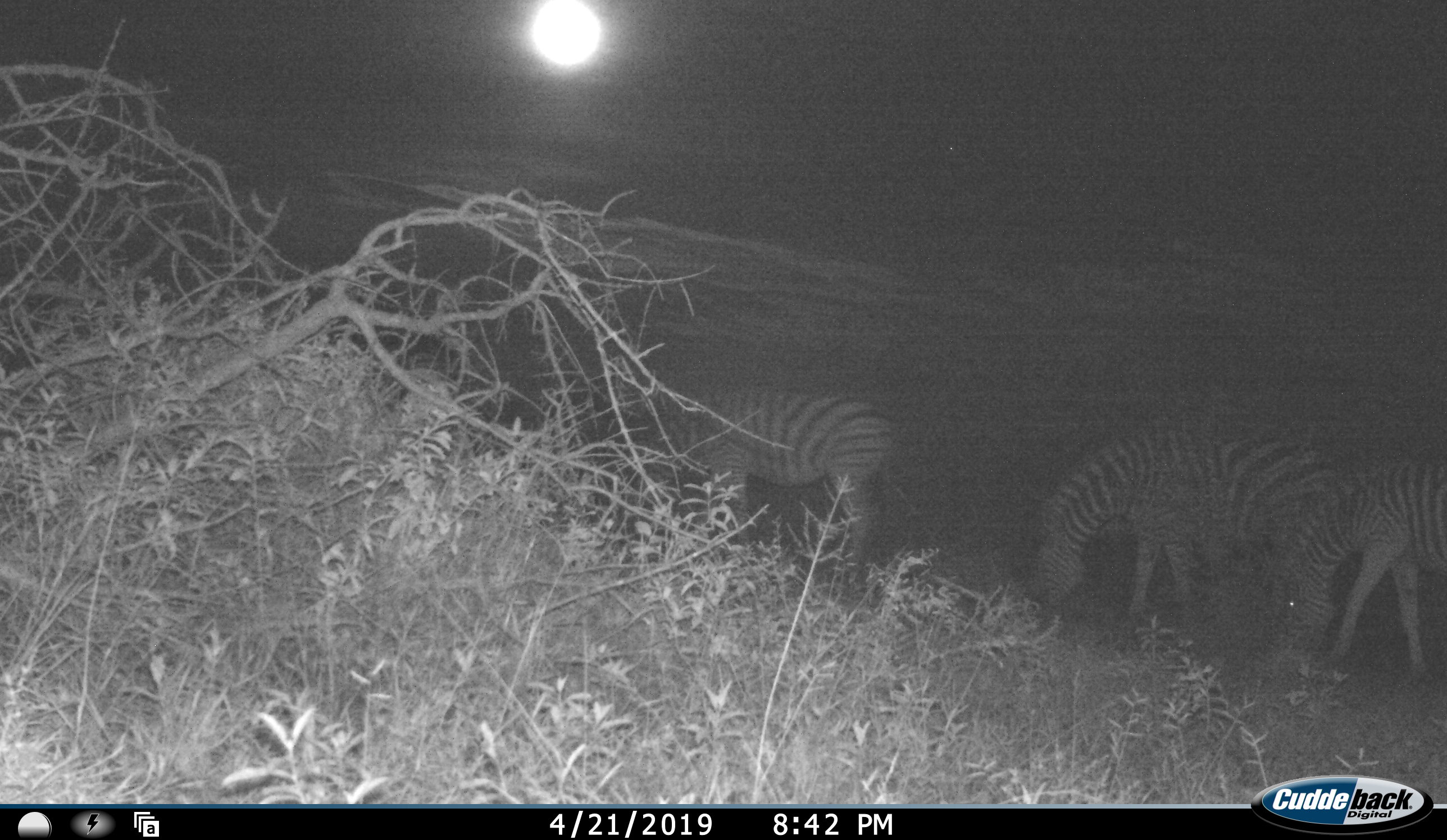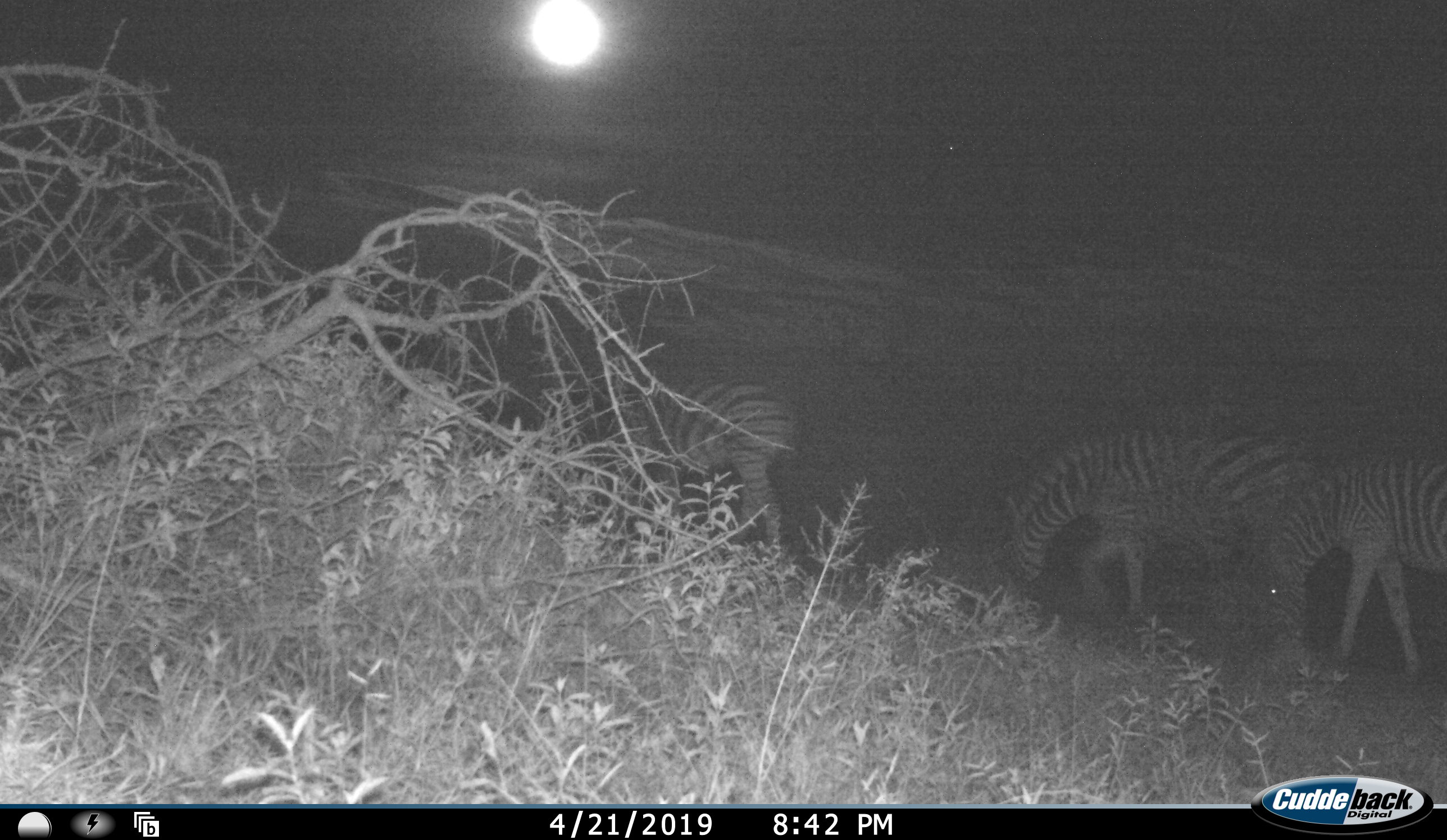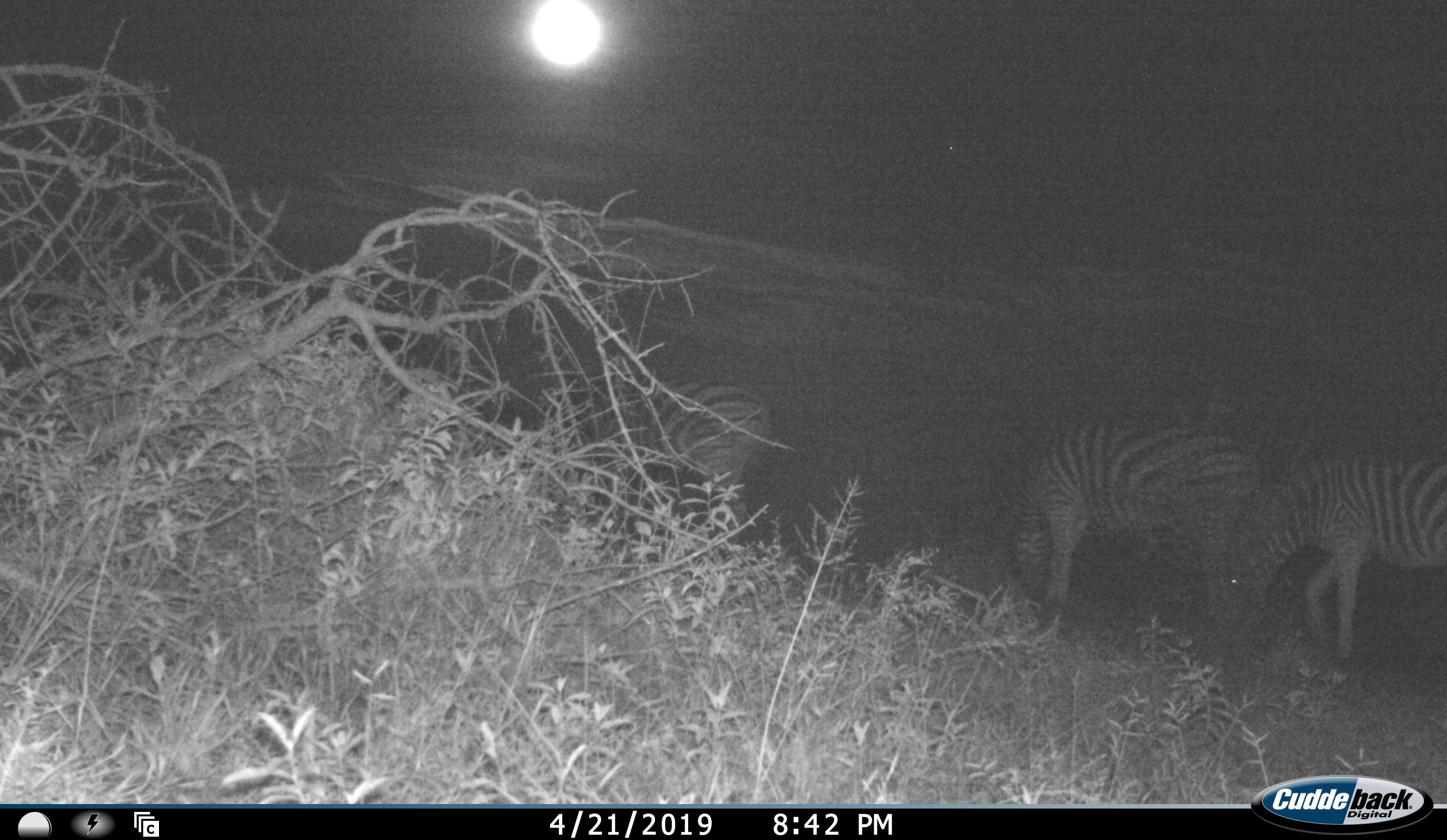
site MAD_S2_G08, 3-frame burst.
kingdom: Animalia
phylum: Chordata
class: Mammalia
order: Perissodactyla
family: Equidae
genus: Equus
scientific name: Equus quagga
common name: plains zebra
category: zebraplains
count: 3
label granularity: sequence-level